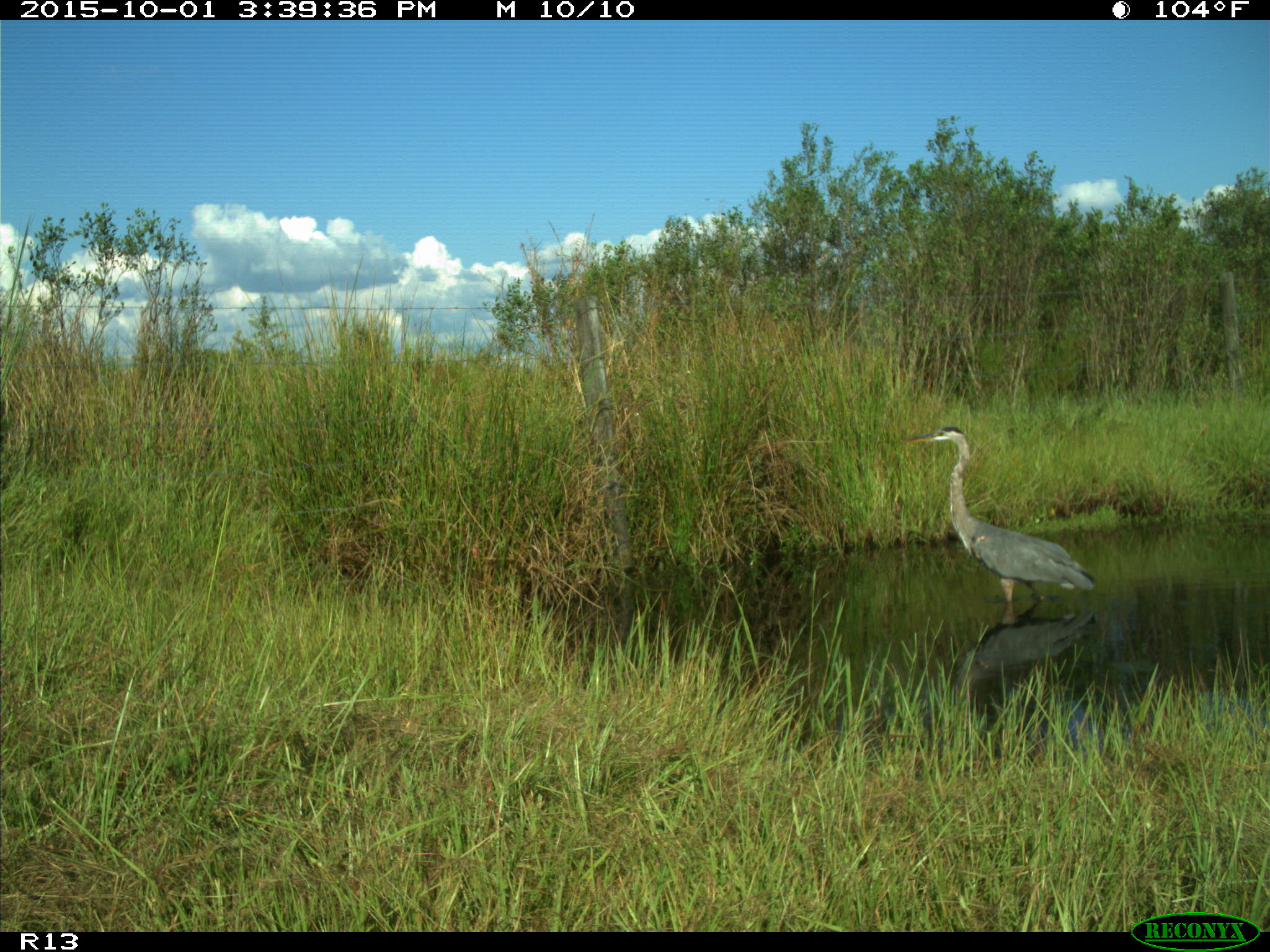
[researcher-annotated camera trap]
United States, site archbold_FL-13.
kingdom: Animalia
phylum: Chordata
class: Aves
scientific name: Aves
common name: birds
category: unidentified bird